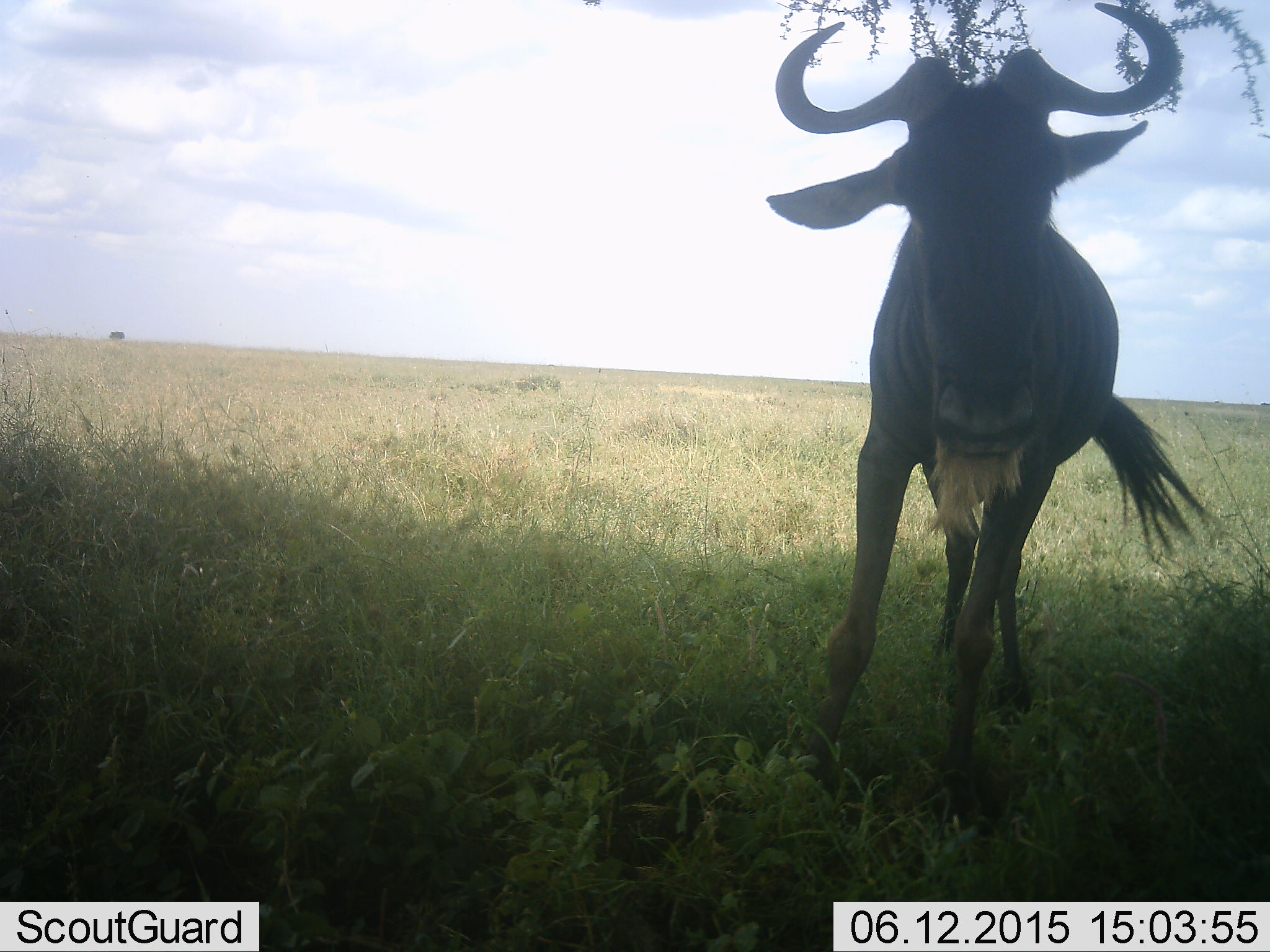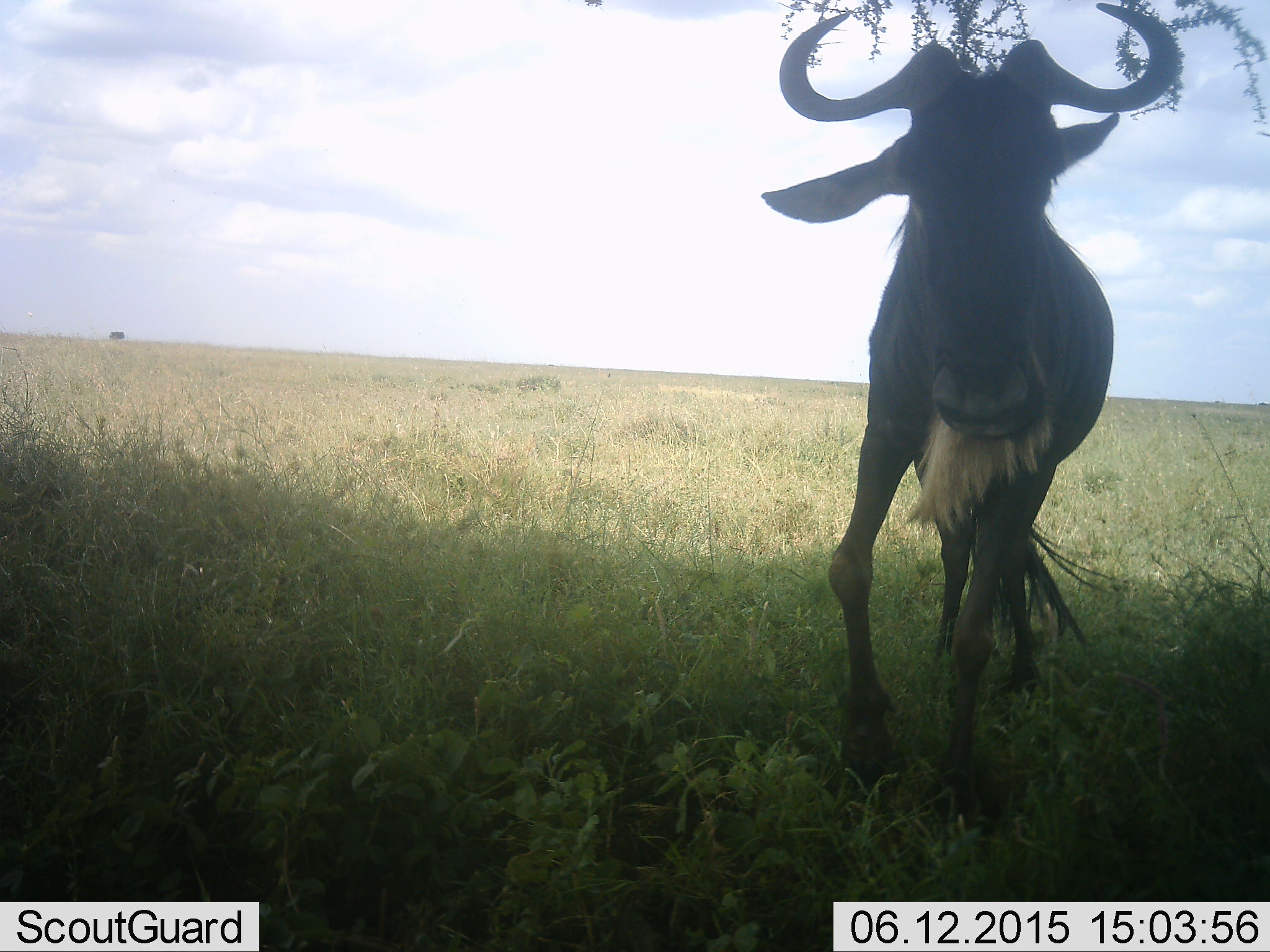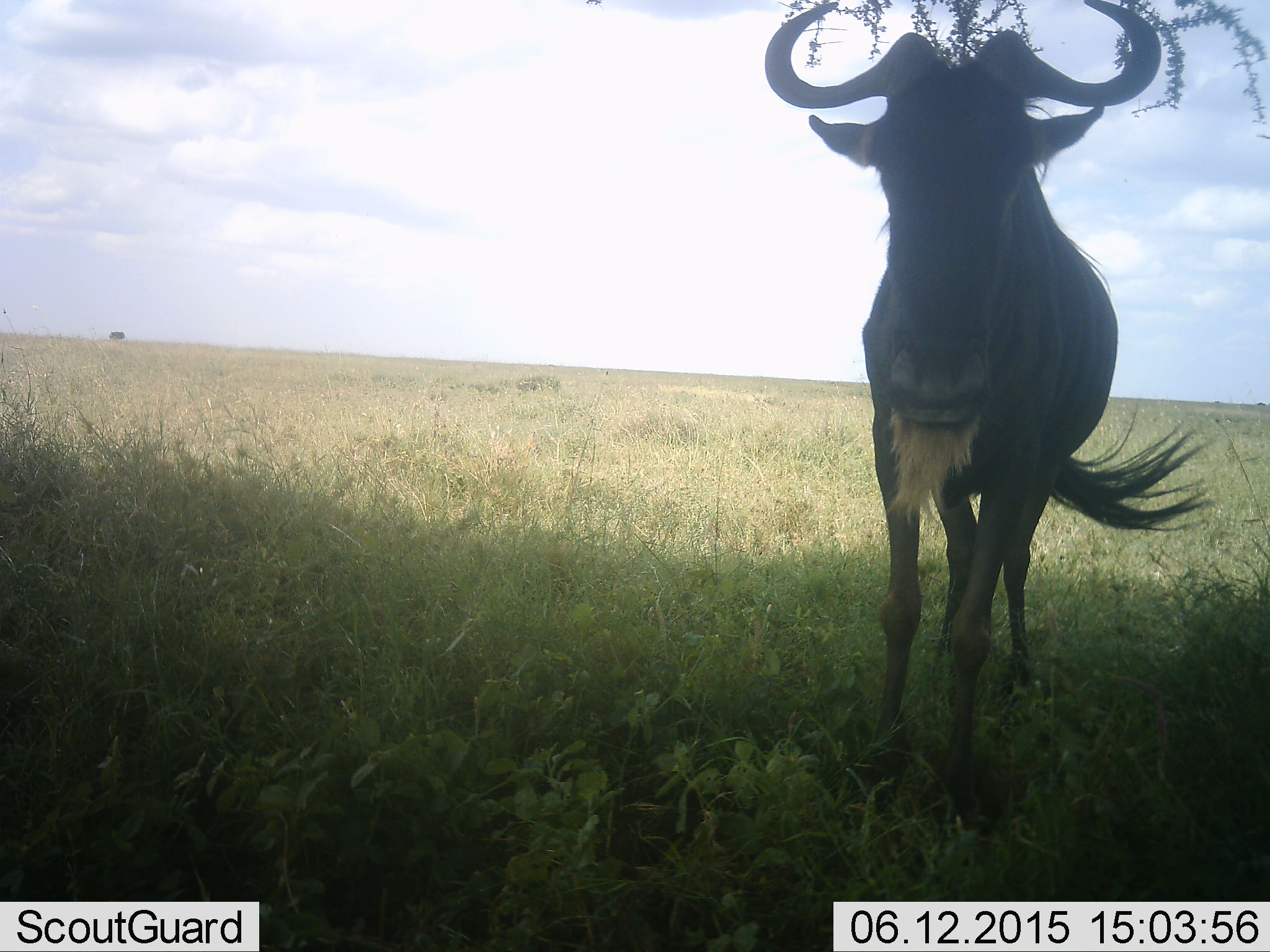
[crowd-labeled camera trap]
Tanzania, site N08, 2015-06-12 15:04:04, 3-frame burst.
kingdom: Animalia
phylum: Chordata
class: Mammalia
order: Artiodactyla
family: Bovidae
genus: Connochaetes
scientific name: Connochaetes taurinus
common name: blue wildebeest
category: wildebeest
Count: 1.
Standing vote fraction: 90%.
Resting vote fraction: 0%.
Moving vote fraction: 10%.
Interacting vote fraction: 10%.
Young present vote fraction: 0%.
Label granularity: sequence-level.